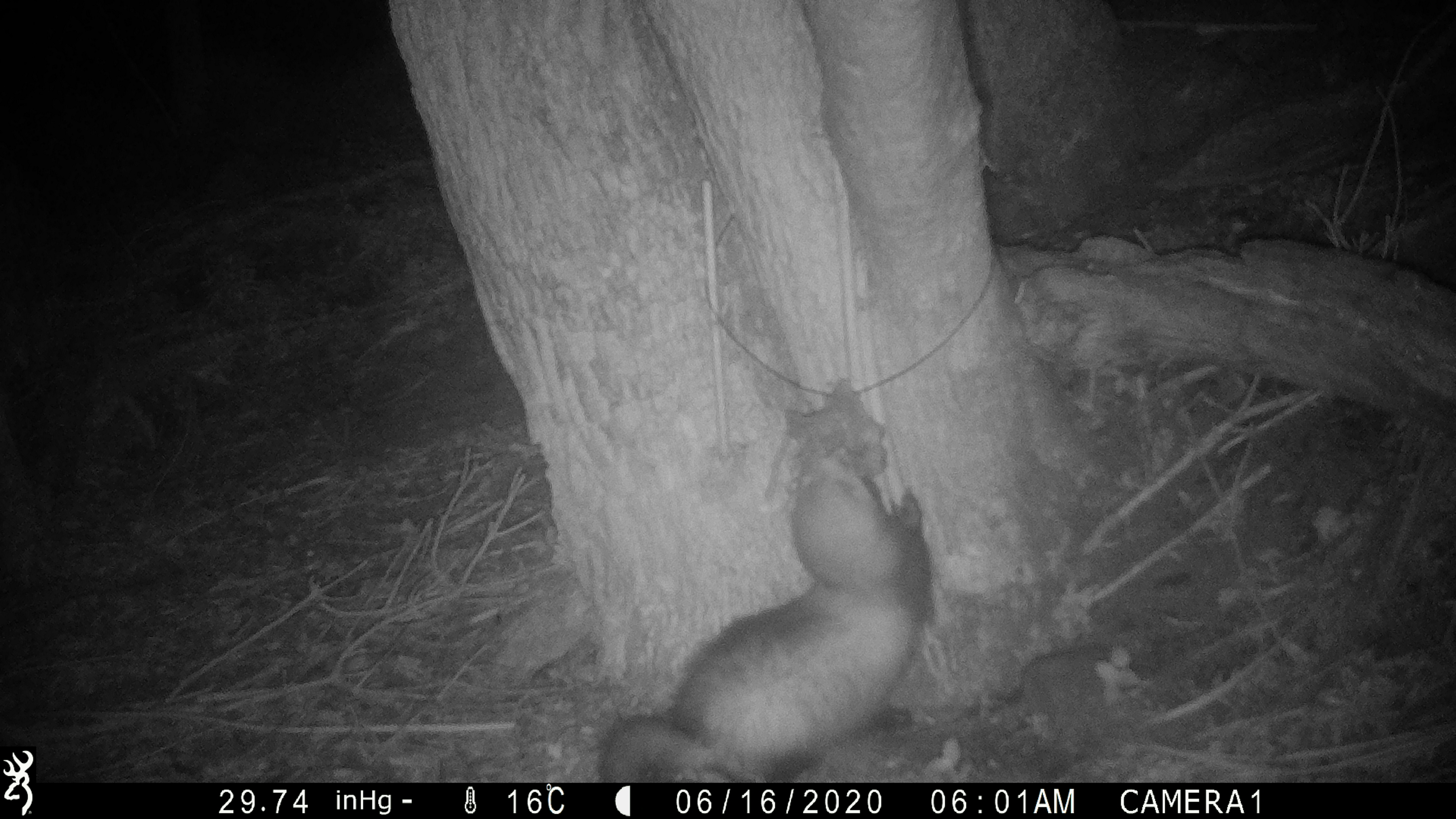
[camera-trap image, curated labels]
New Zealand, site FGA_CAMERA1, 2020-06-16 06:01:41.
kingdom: Animalia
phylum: Chordata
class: Mammalia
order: Carnivora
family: Mustelidae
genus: Mustela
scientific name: Mustela furo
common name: ferret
Ferret (Mustela furo).